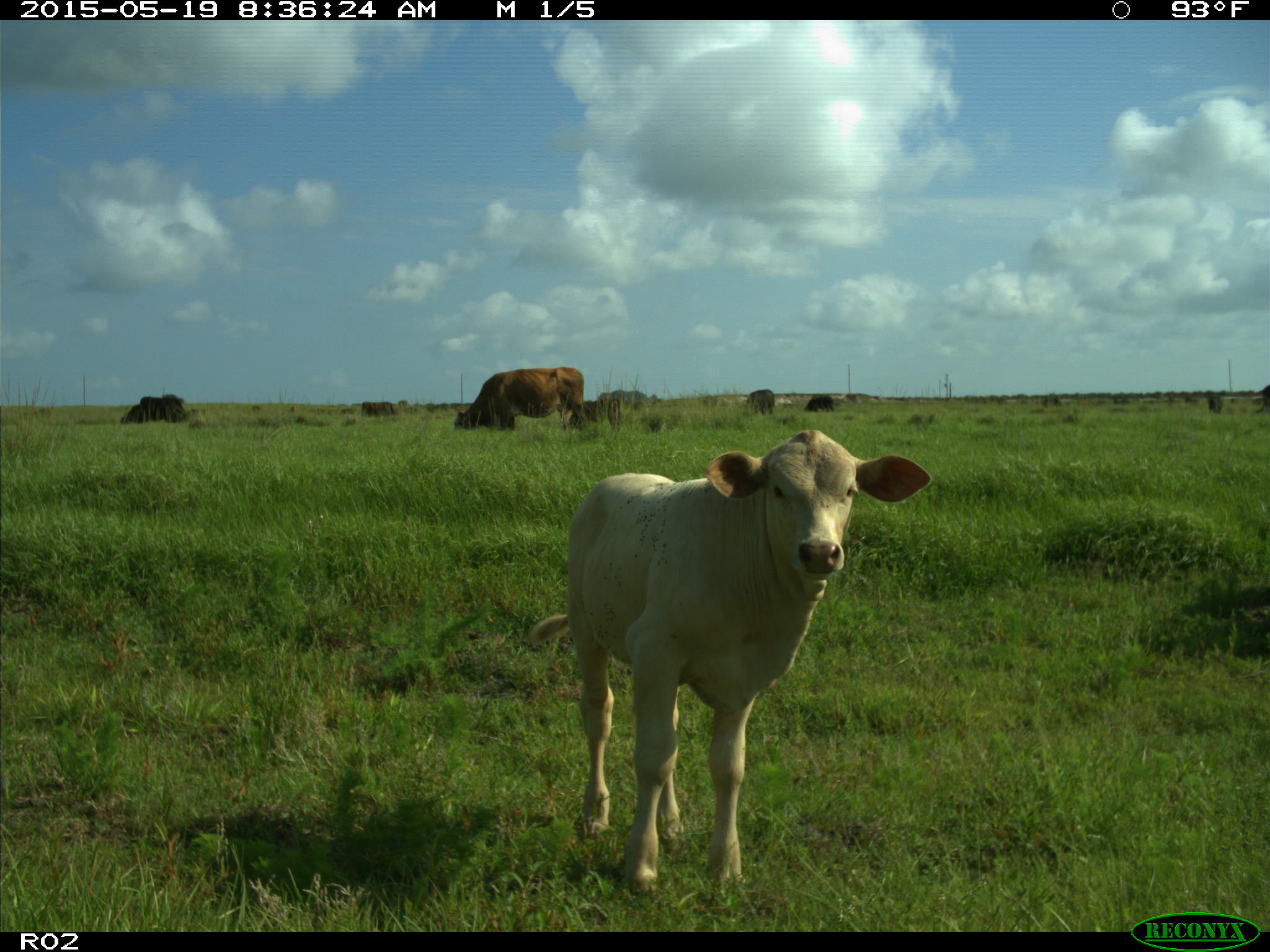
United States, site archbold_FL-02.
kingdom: Animalia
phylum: Chordata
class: Mammalia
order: Artiodactyla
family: Bovidae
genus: Bos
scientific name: Bos taurus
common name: domestic cow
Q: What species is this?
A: Bos taurus (domestic cow).